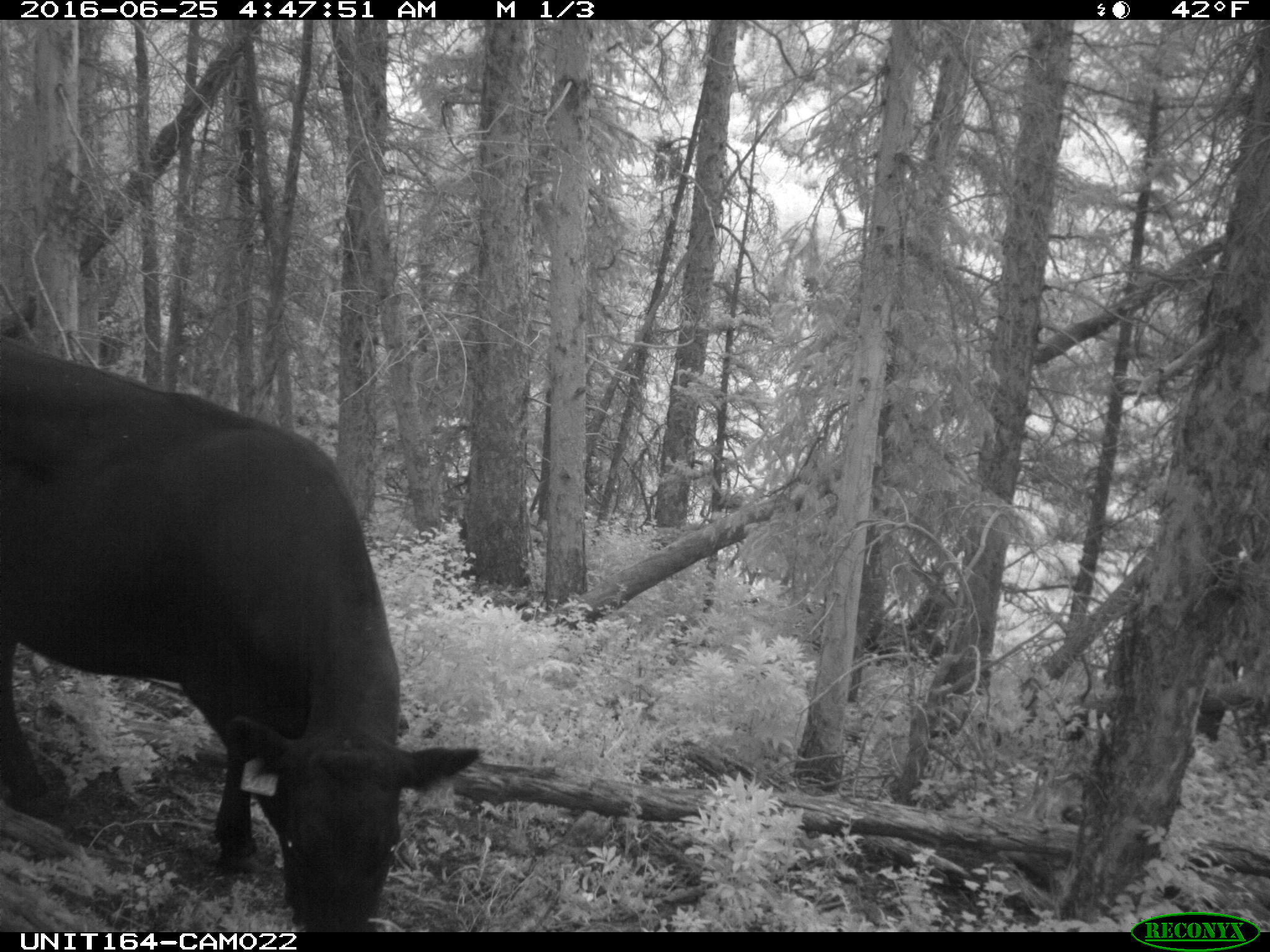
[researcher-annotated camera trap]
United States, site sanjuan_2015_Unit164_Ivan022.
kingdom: Animalia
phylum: Chordata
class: Mammalia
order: Artiodactyla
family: Bovidae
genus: Bos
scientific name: Bos taurus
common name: domestic cow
Bos taurus (domestic cow).